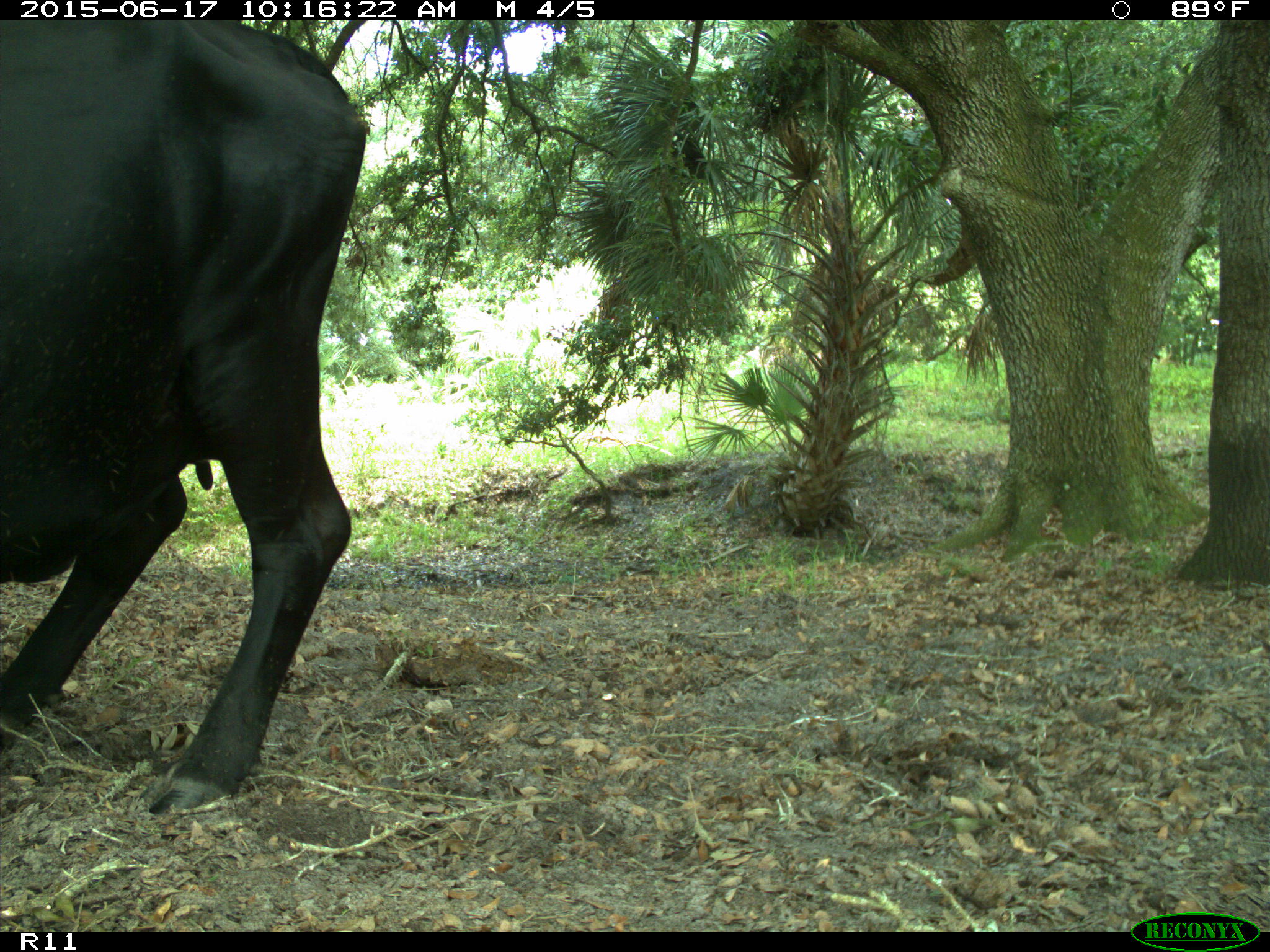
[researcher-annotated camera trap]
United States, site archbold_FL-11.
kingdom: Animalia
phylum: Chordata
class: Mammalia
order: Artiodactyla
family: Bovidae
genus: Bos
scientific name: Bos taurus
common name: domestic cow